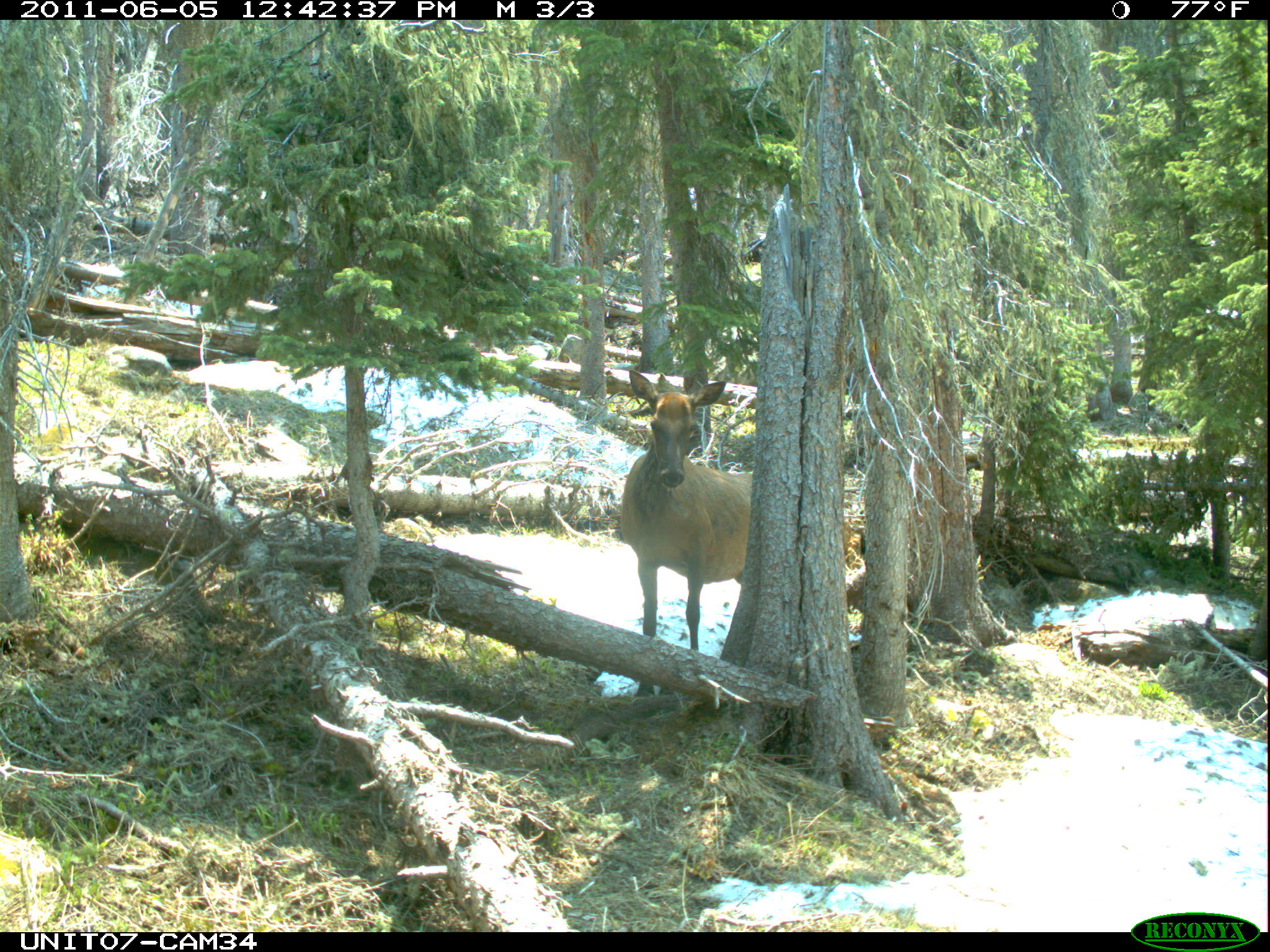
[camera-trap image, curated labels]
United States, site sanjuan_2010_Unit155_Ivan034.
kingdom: Animalia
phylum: Chordata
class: Mammalia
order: Artiodactyla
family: Cervidae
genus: Cervus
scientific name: Cervus elaphus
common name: red deer